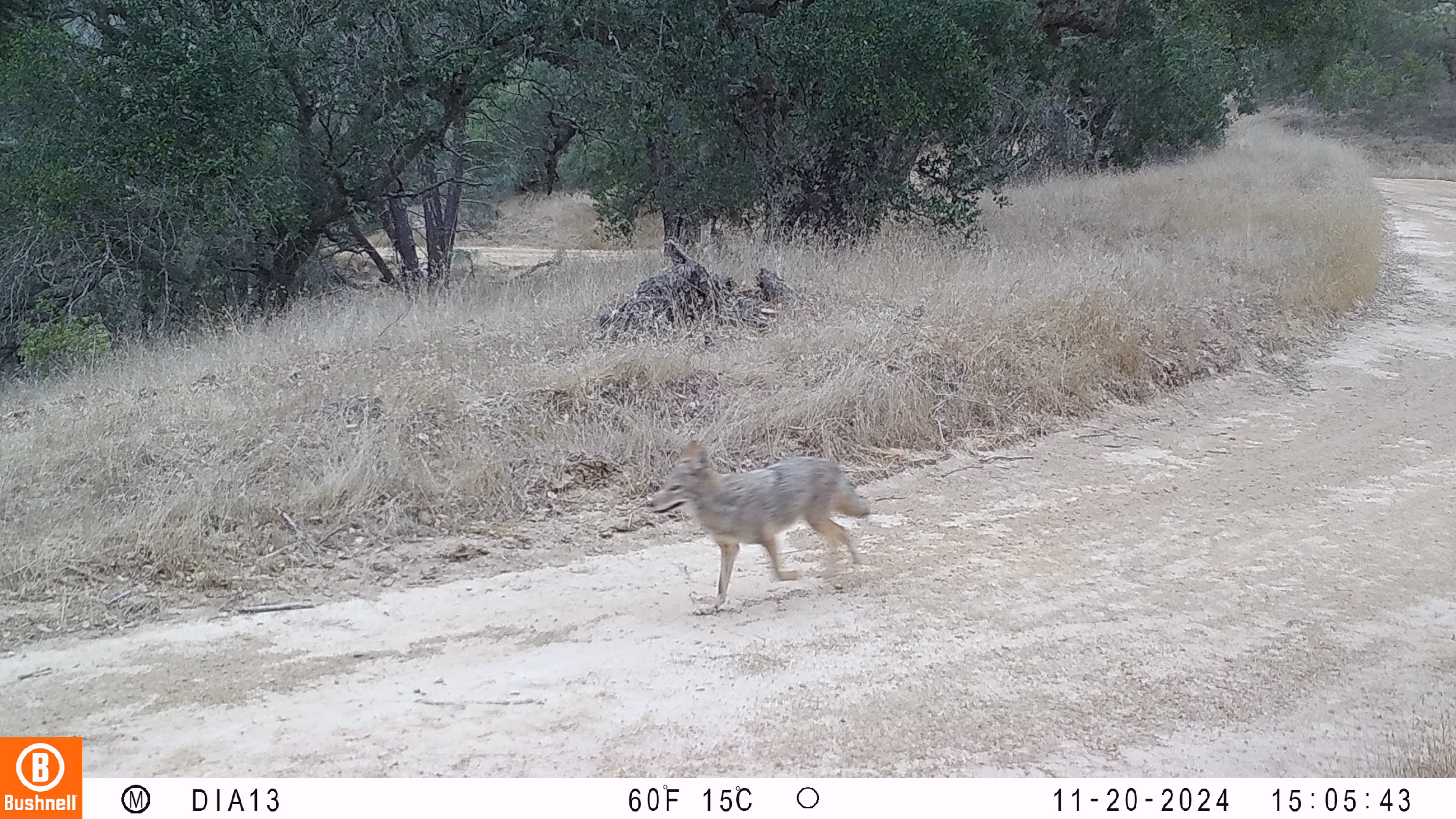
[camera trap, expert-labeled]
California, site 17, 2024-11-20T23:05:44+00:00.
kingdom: Animalia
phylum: Chordata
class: Mammalia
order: Carnivora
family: Canidae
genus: Canis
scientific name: Canis latrans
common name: coyote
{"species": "coyote (Canis latrans)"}